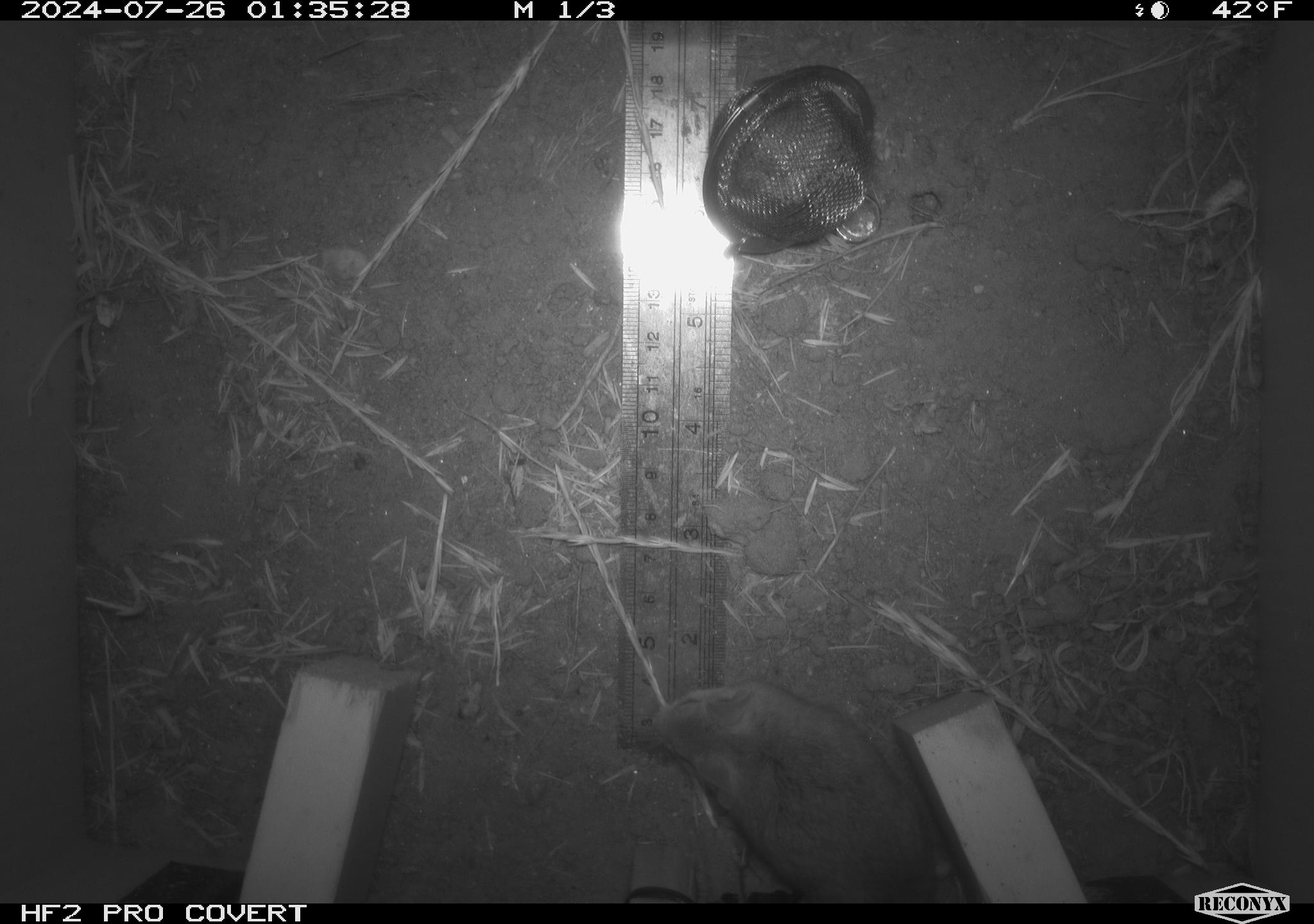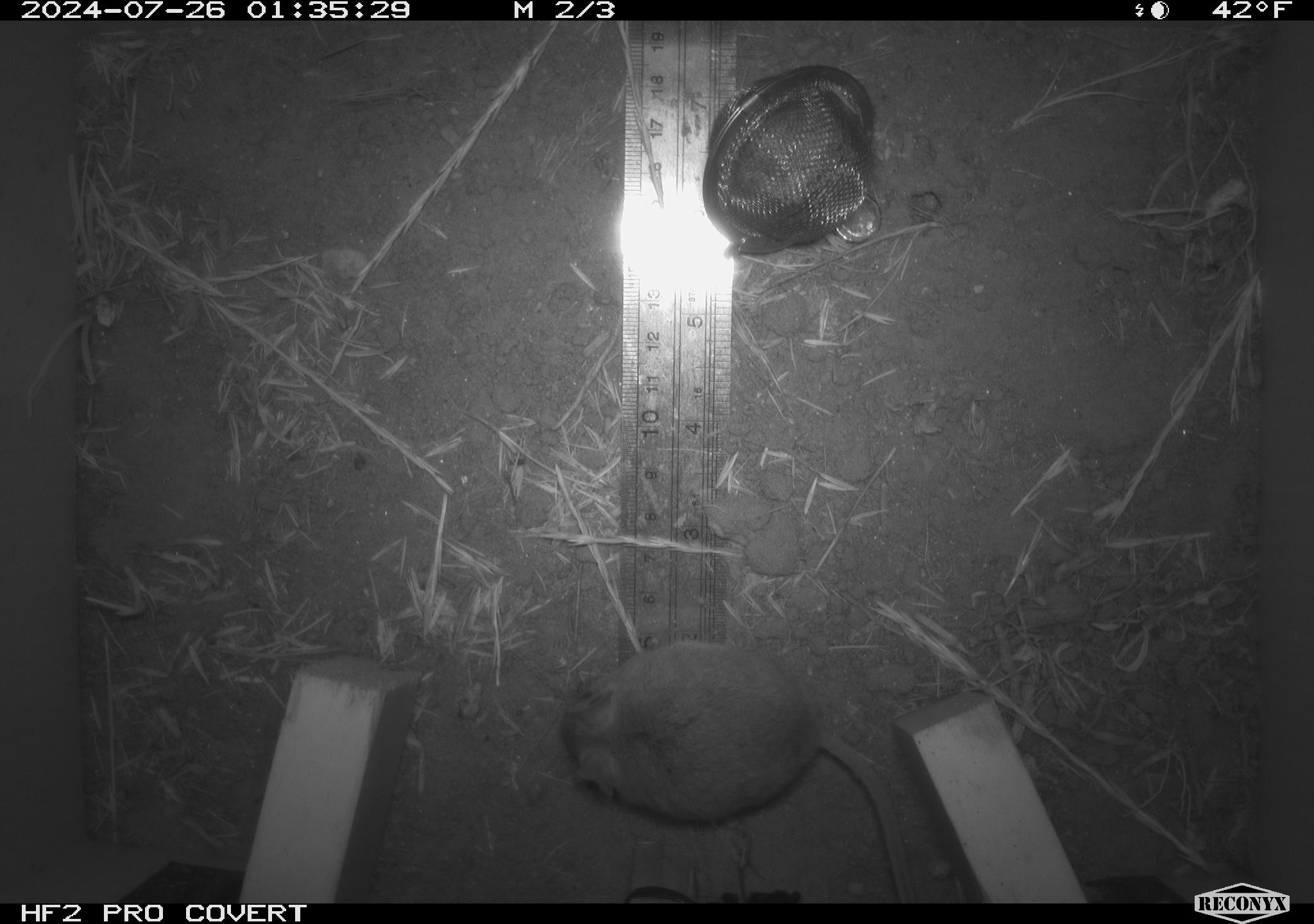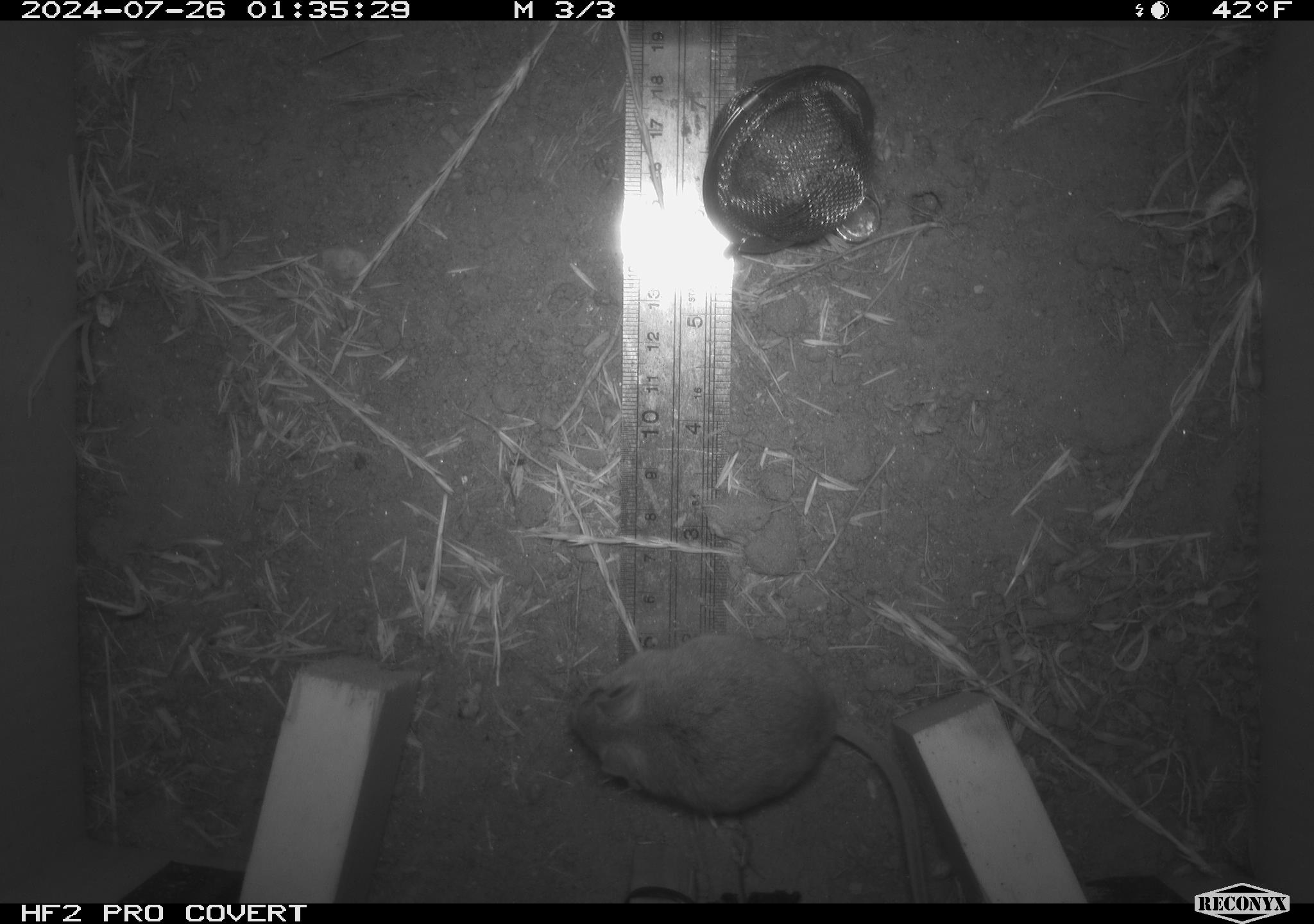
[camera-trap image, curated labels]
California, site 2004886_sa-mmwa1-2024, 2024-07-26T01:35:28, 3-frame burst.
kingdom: Animalia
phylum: Chordata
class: Mammalia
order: Rodentia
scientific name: Rodentia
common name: mouse species